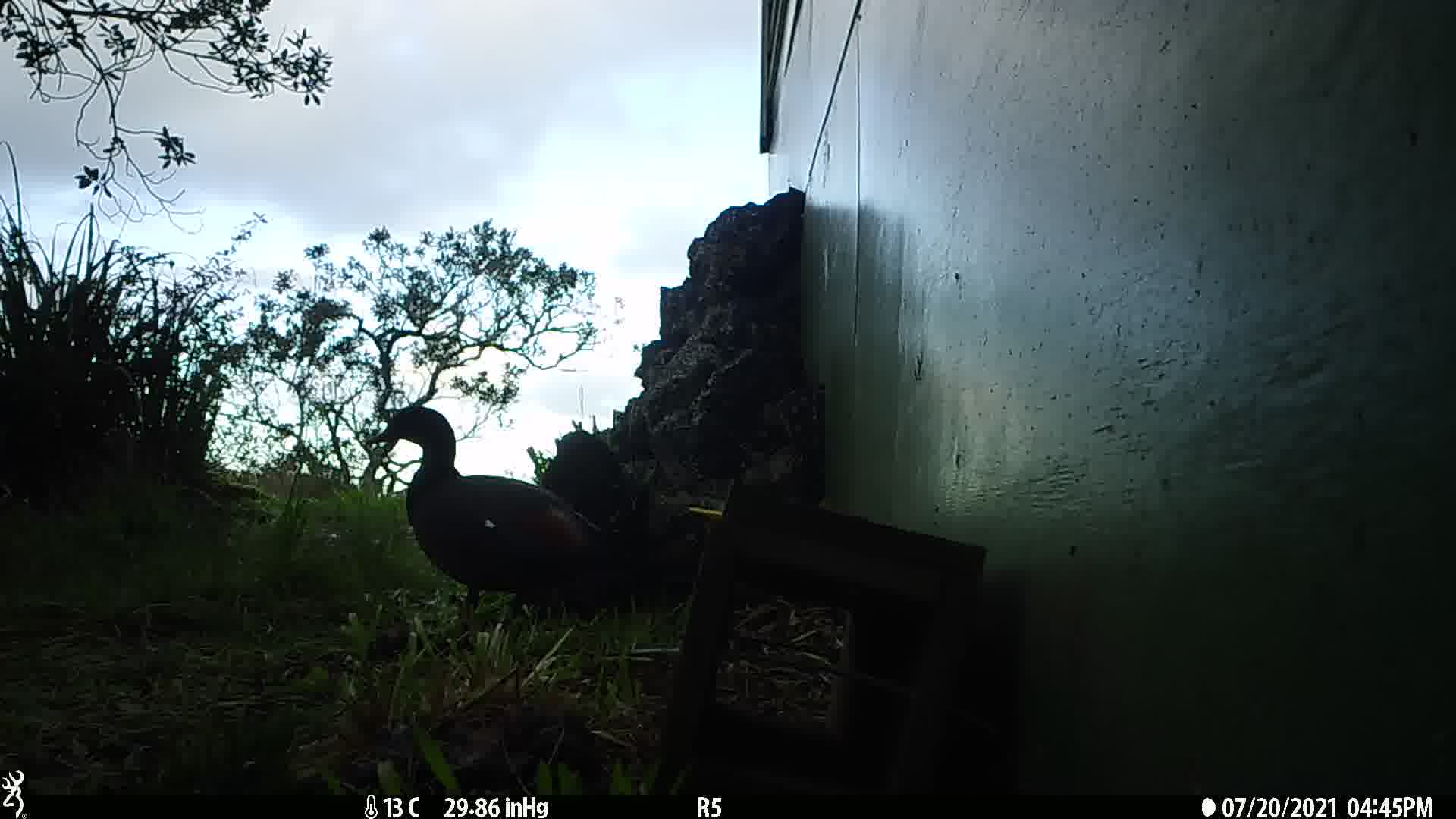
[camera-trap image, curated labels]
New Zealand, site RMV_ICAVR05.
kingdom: Animalia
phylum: Chordata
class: Aves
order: Anseriformes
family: Anatidae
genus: Tadorna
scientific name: Tadorna variegata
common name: paradise shelduck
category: paradise duck